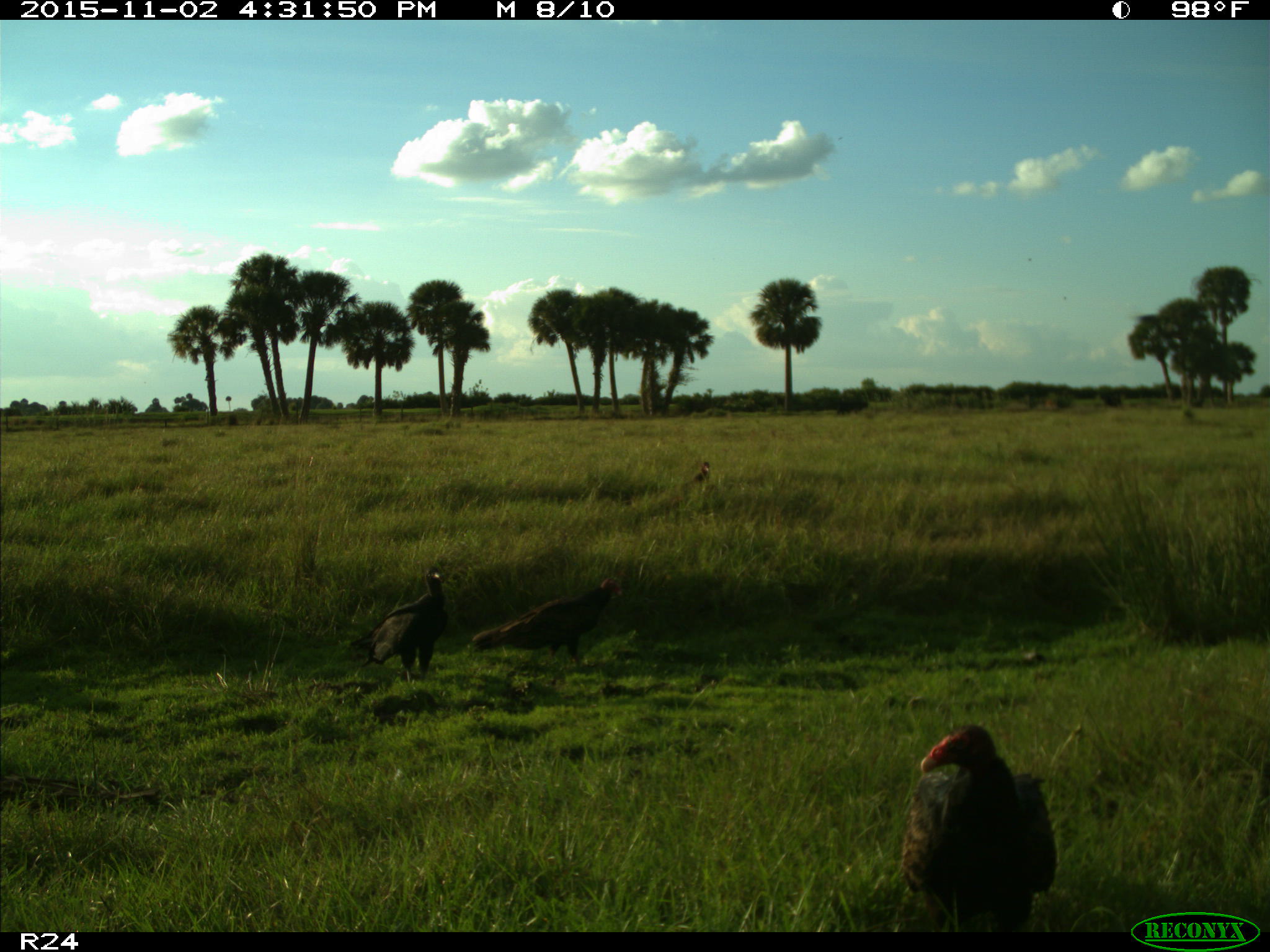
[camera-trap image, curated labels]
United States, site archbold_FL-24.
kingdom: Animalia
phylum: Chordata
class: Aves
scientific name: Aves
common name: birds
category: unidentified bird